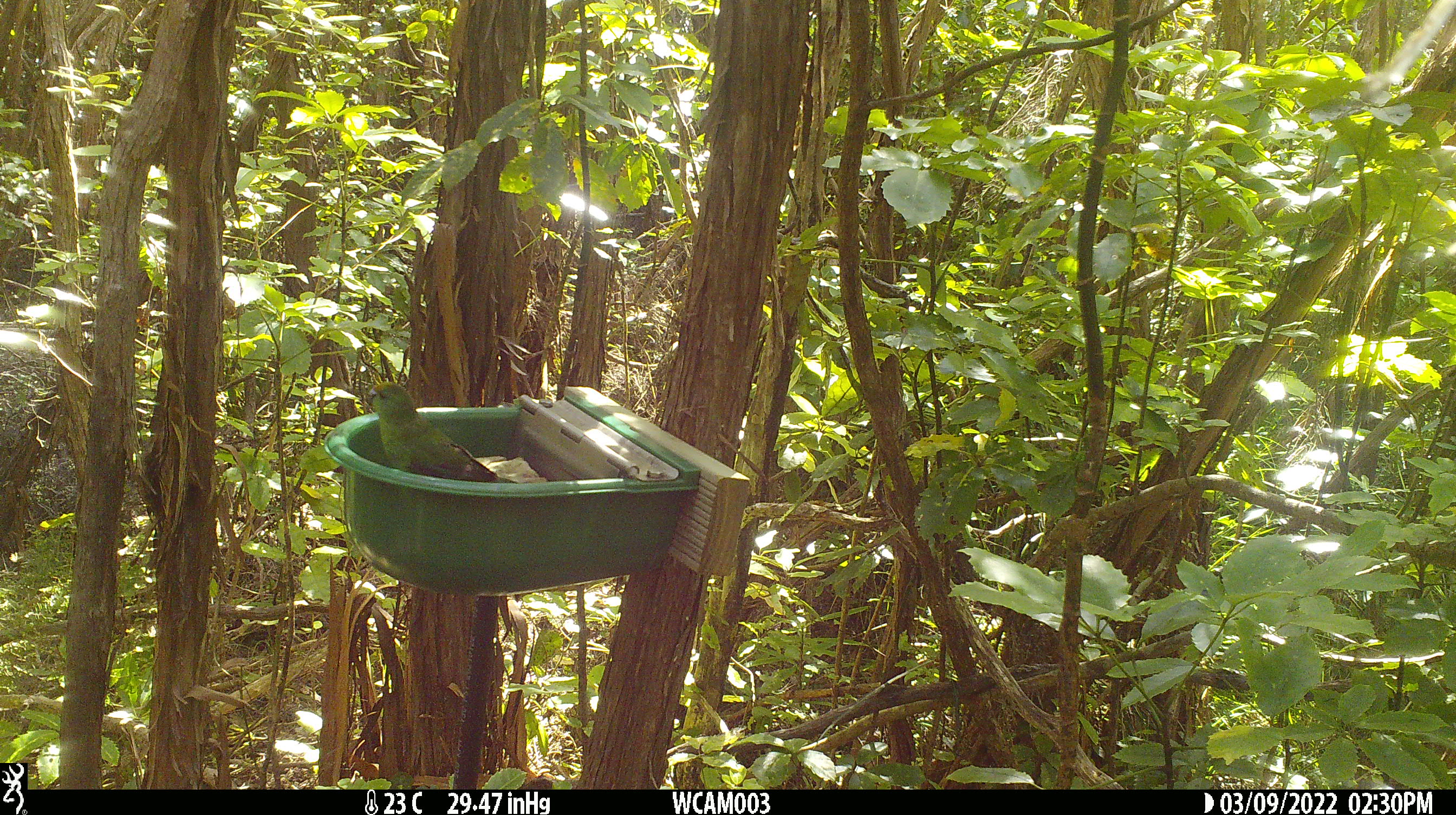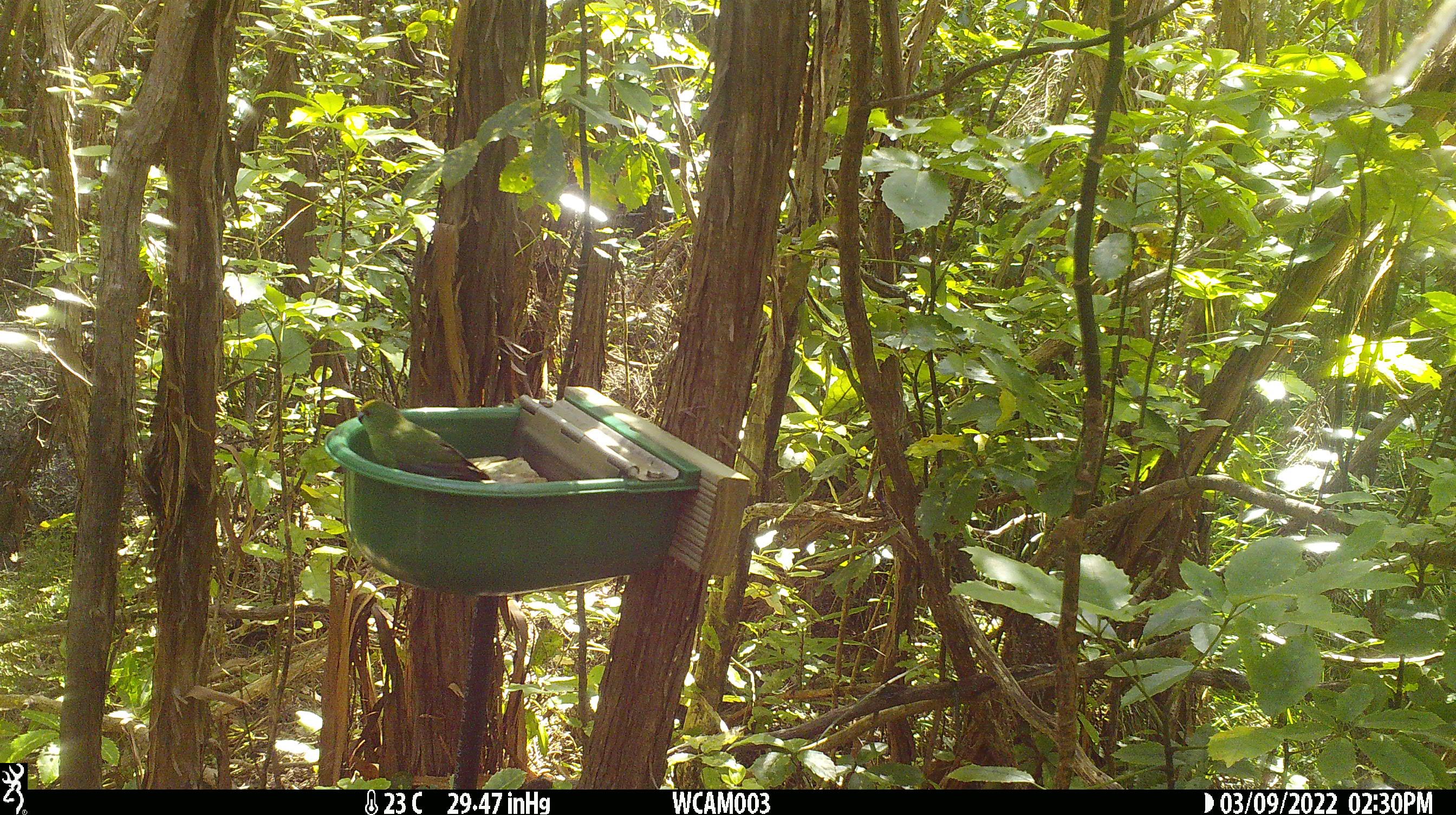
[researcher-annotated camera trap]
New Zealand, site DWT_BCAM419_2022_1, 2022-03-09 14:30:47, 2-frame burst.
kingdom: Animalia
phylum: Chordata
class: Aves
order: Psittaciformes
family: Psittaculidae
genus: Cyanoramphus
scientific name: Cyanoramphus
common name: parakeet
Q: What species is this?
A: Parakeet (Cyanoramphus).